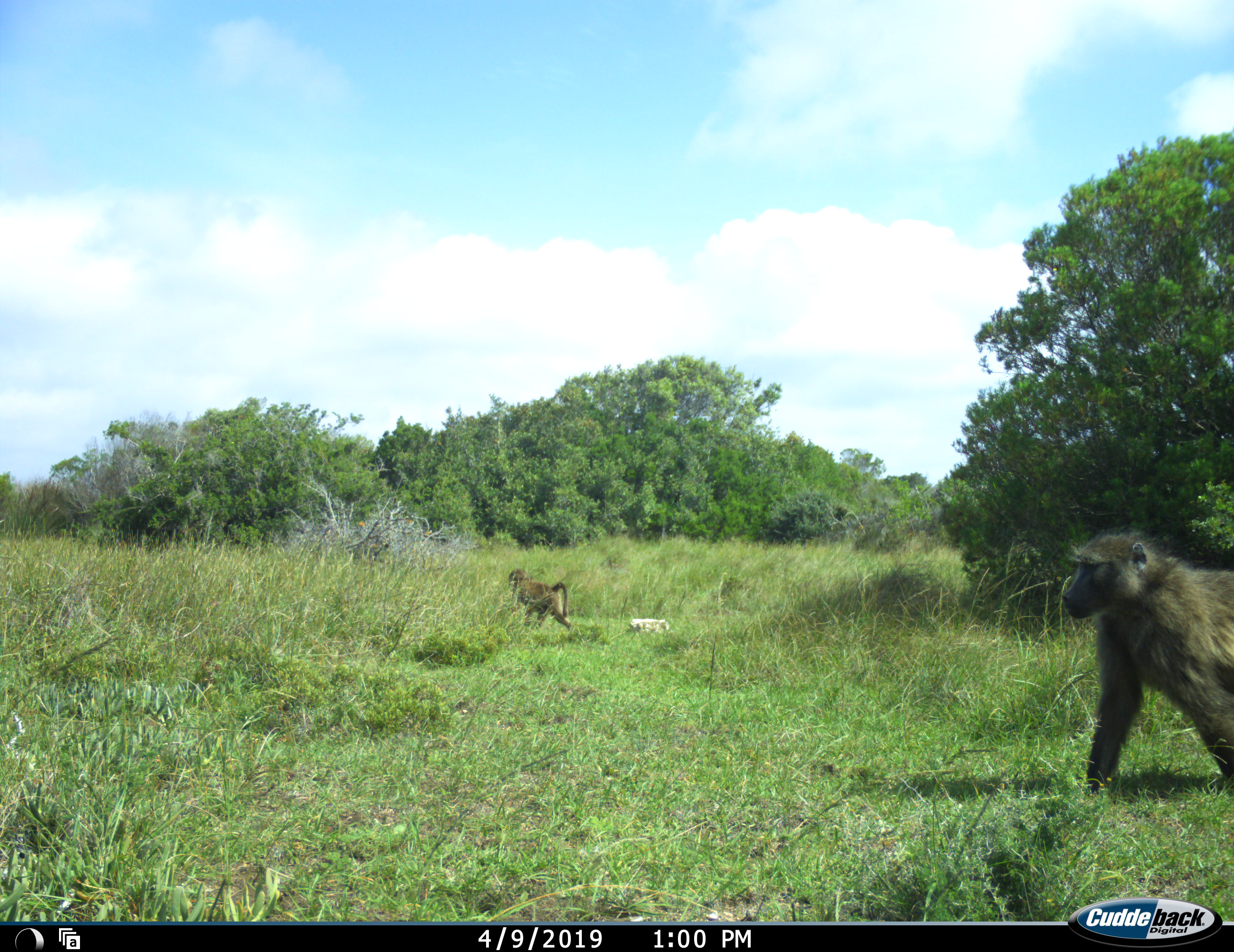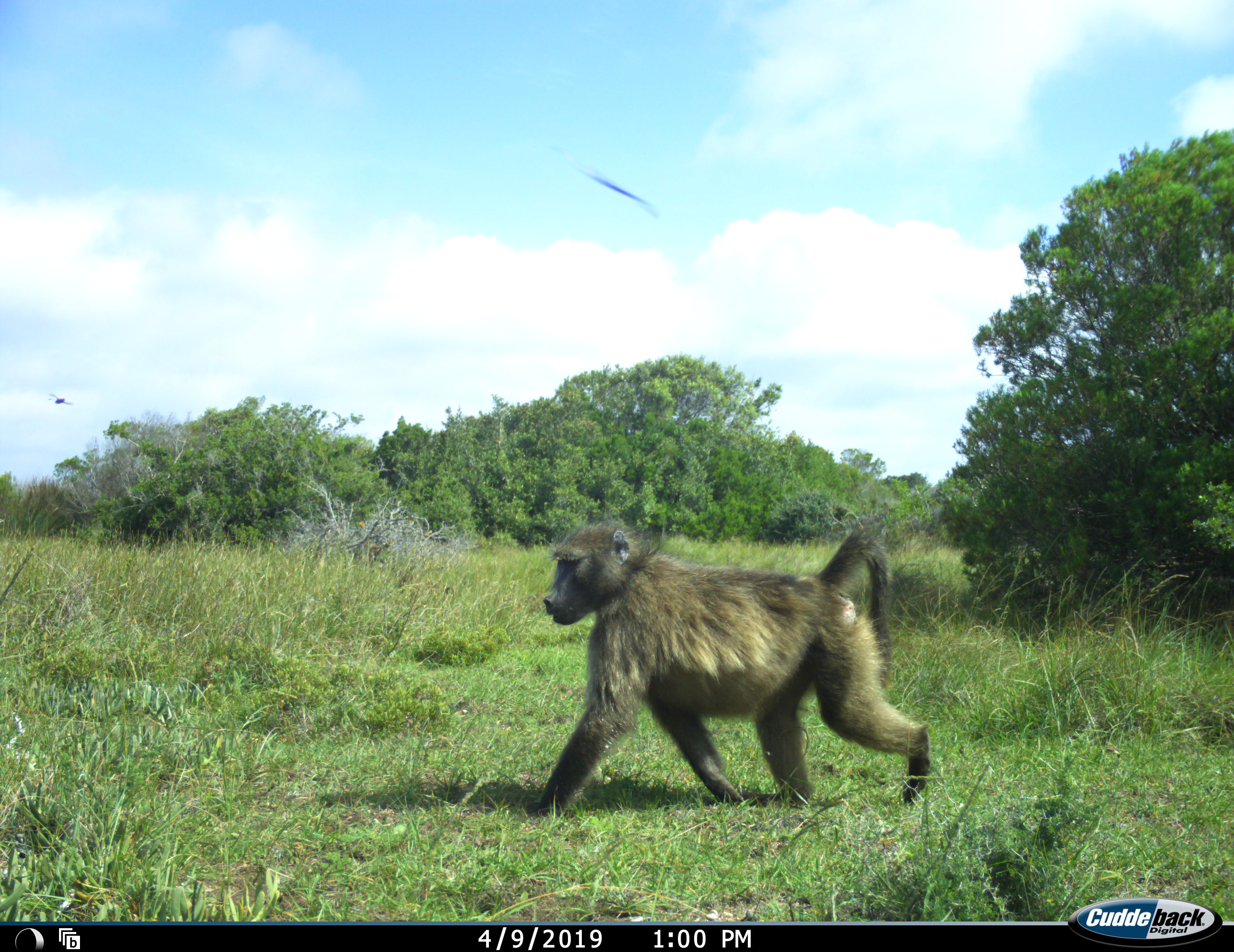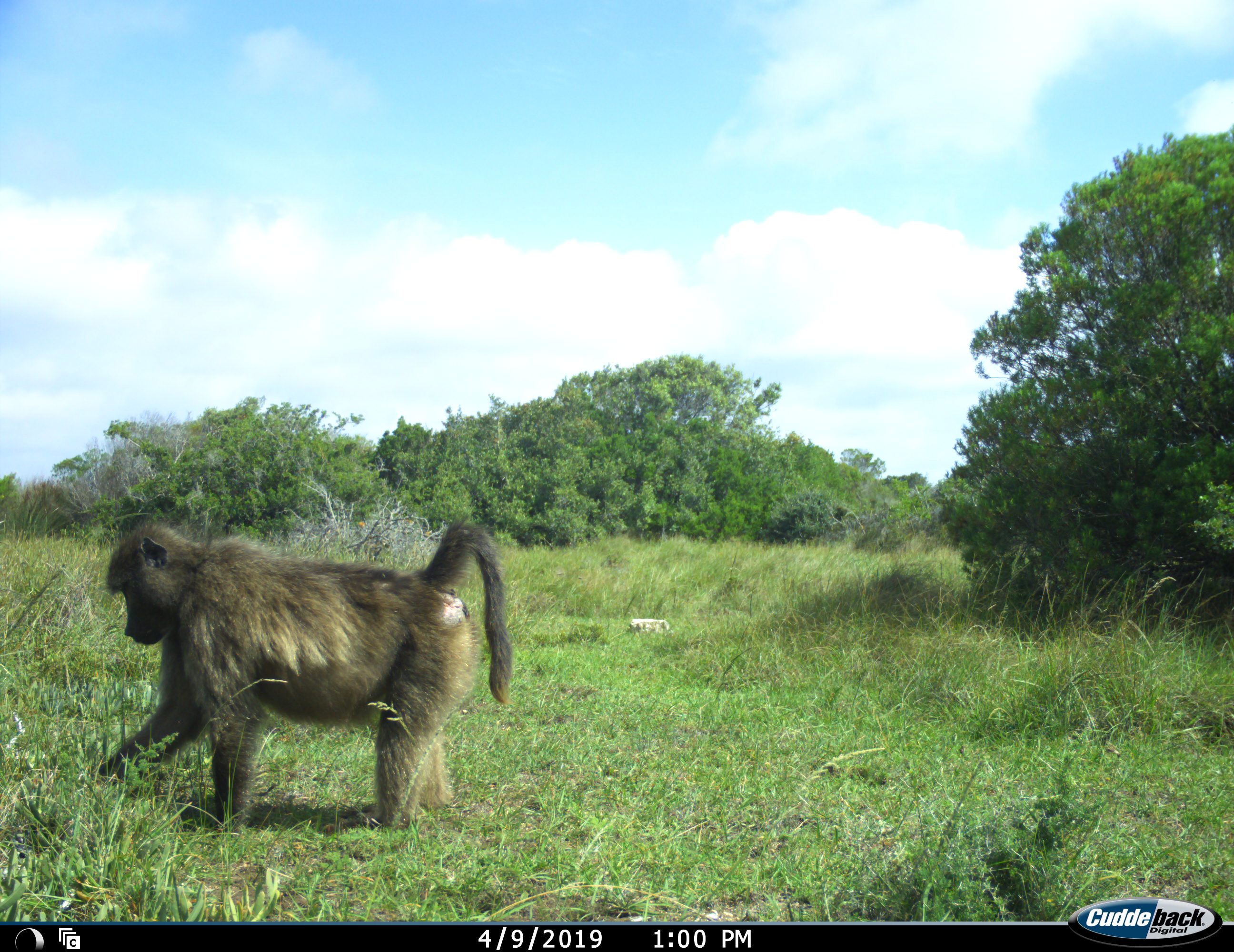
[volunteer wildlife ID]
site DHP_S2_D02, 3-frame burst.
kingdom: Animalia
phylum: Chordata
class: Mammalia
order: Primates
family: Cercopithecidae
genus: Papio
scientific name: Papio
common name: baboon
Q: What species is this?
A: Baboon (Papio).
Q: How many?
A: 2.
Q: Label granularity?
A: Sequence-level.